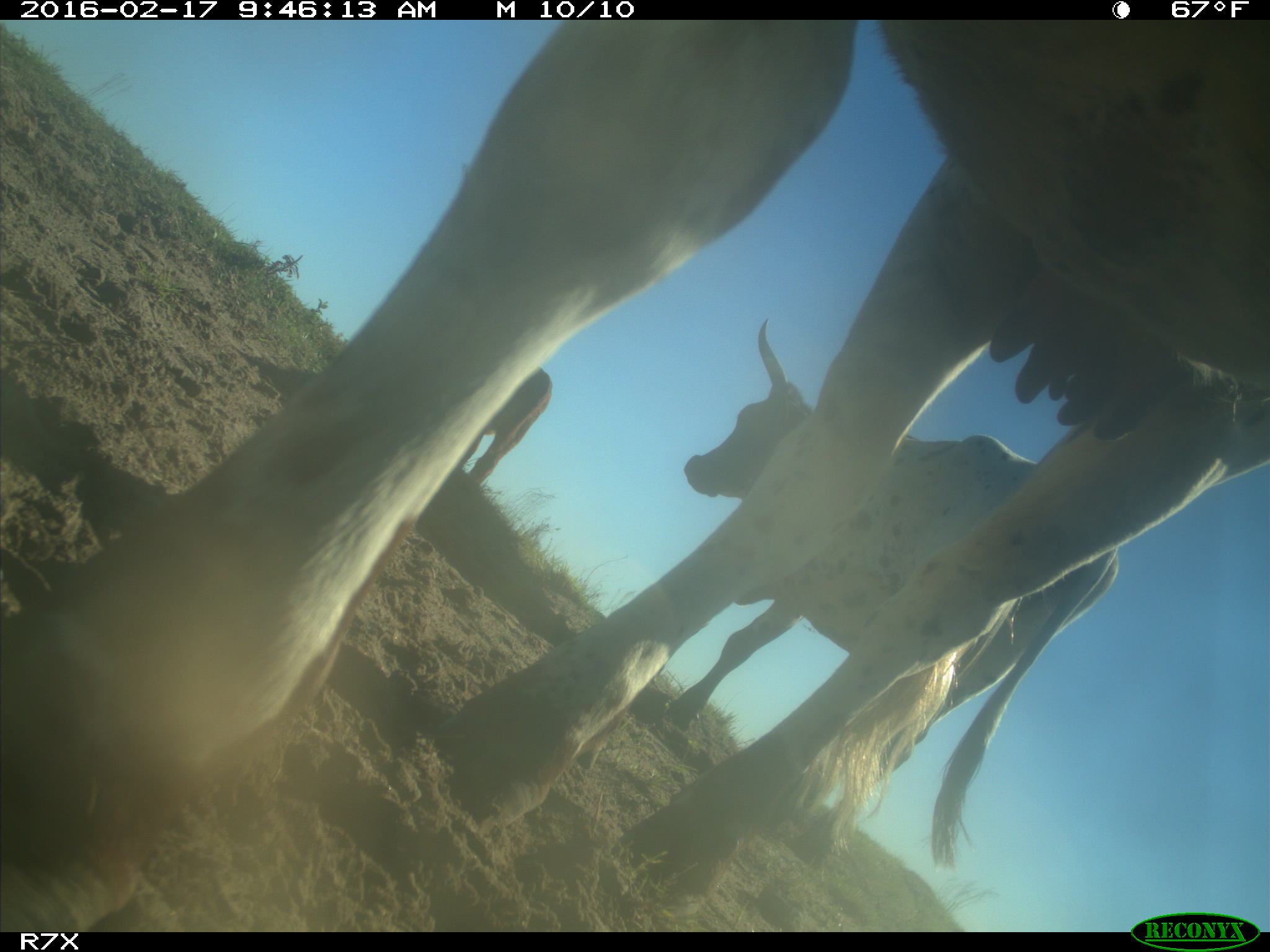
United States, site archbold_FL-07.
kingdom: Animalia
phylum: Chordata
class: Mammalia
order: Artiodactyla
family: Bovidae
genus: Bos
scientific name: Bos taurus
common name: domestic cow